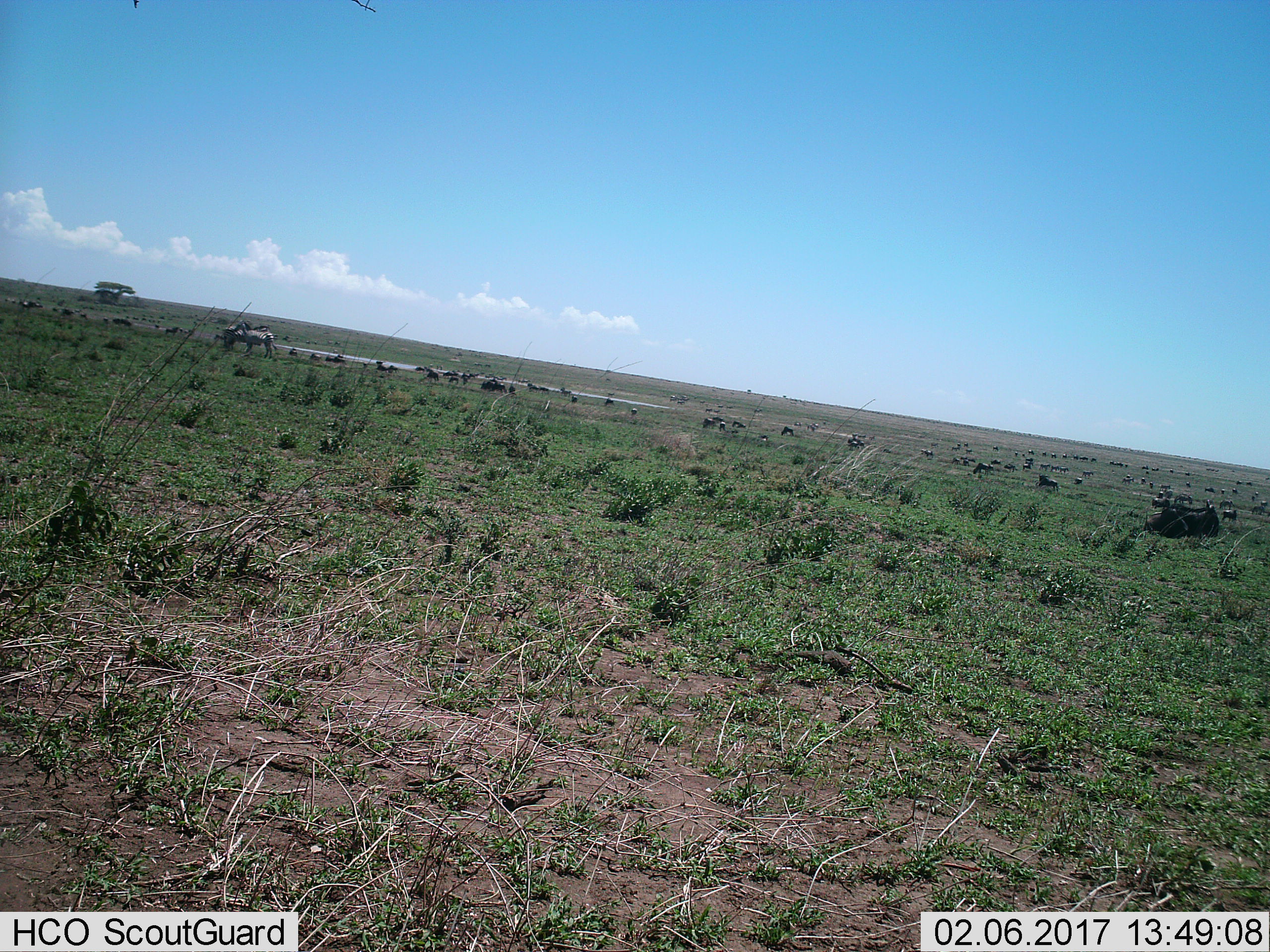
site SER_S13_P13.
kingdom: Animalia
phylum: Chordata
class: Mammalia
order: Perissodactyla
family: Equidae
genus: Equus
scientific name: Equus quagga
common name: plains zebra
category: zebraplains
Zebraplains (plains zebra) (Equus quagga), count 11-50. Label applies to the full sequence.